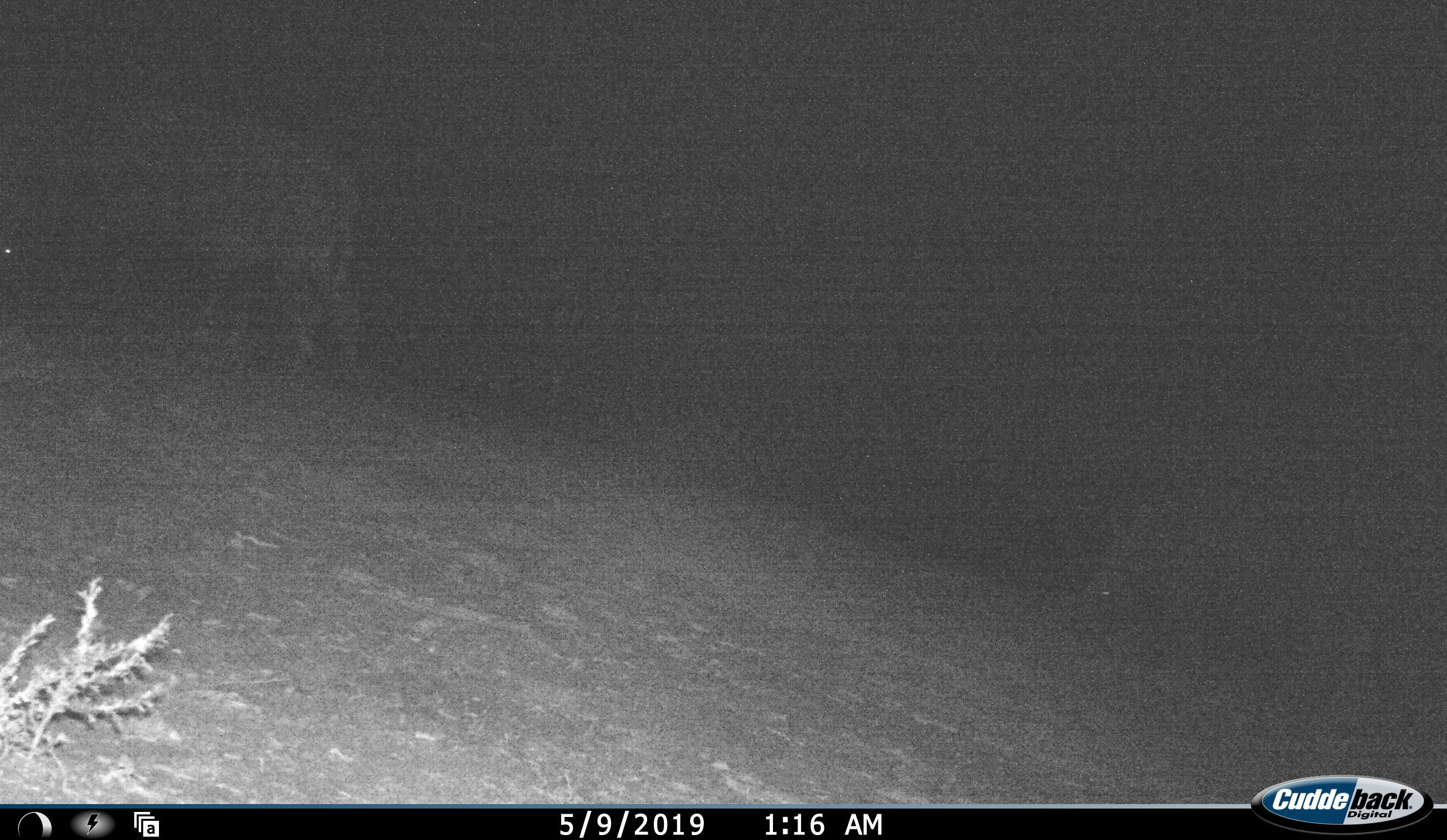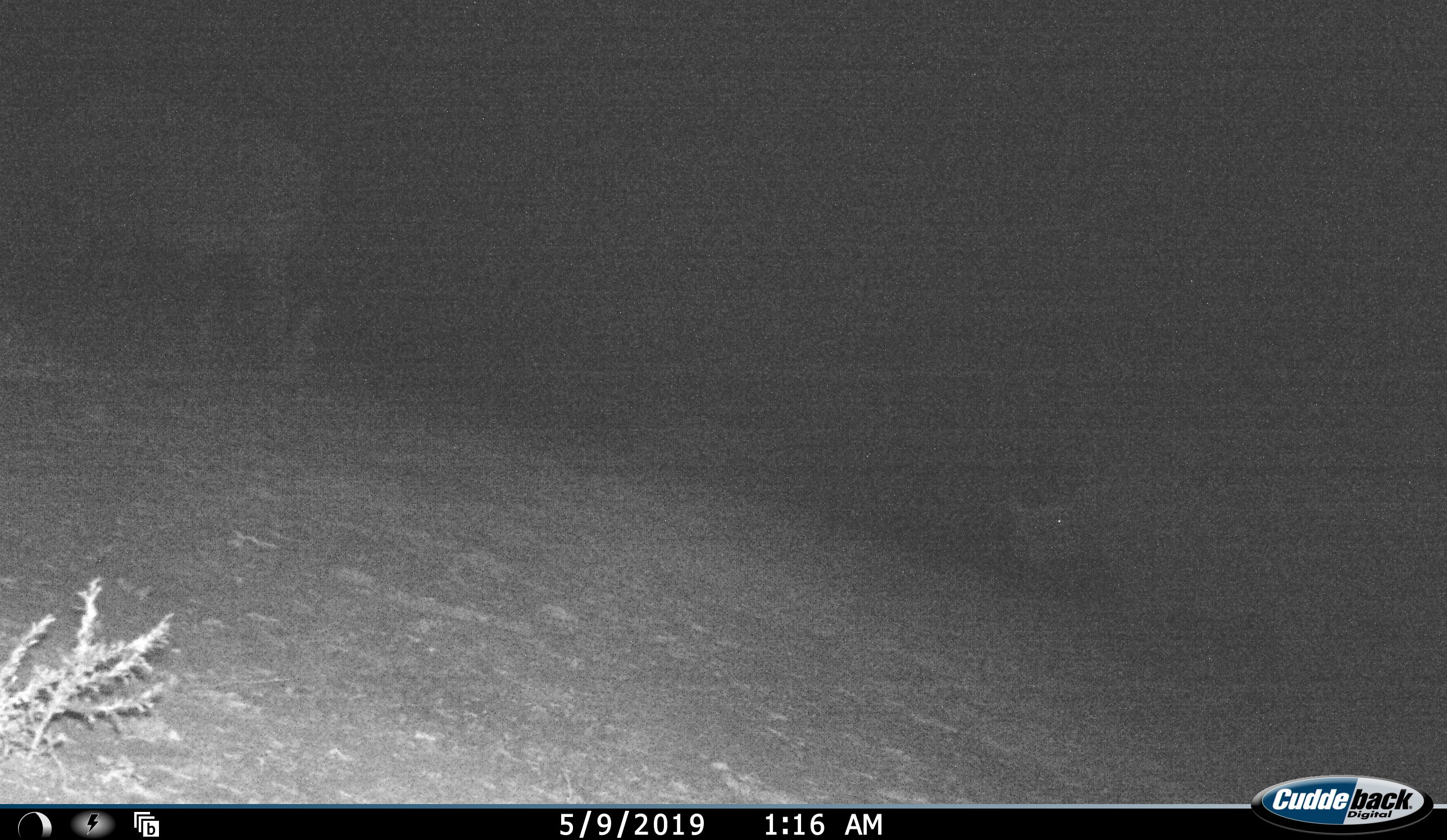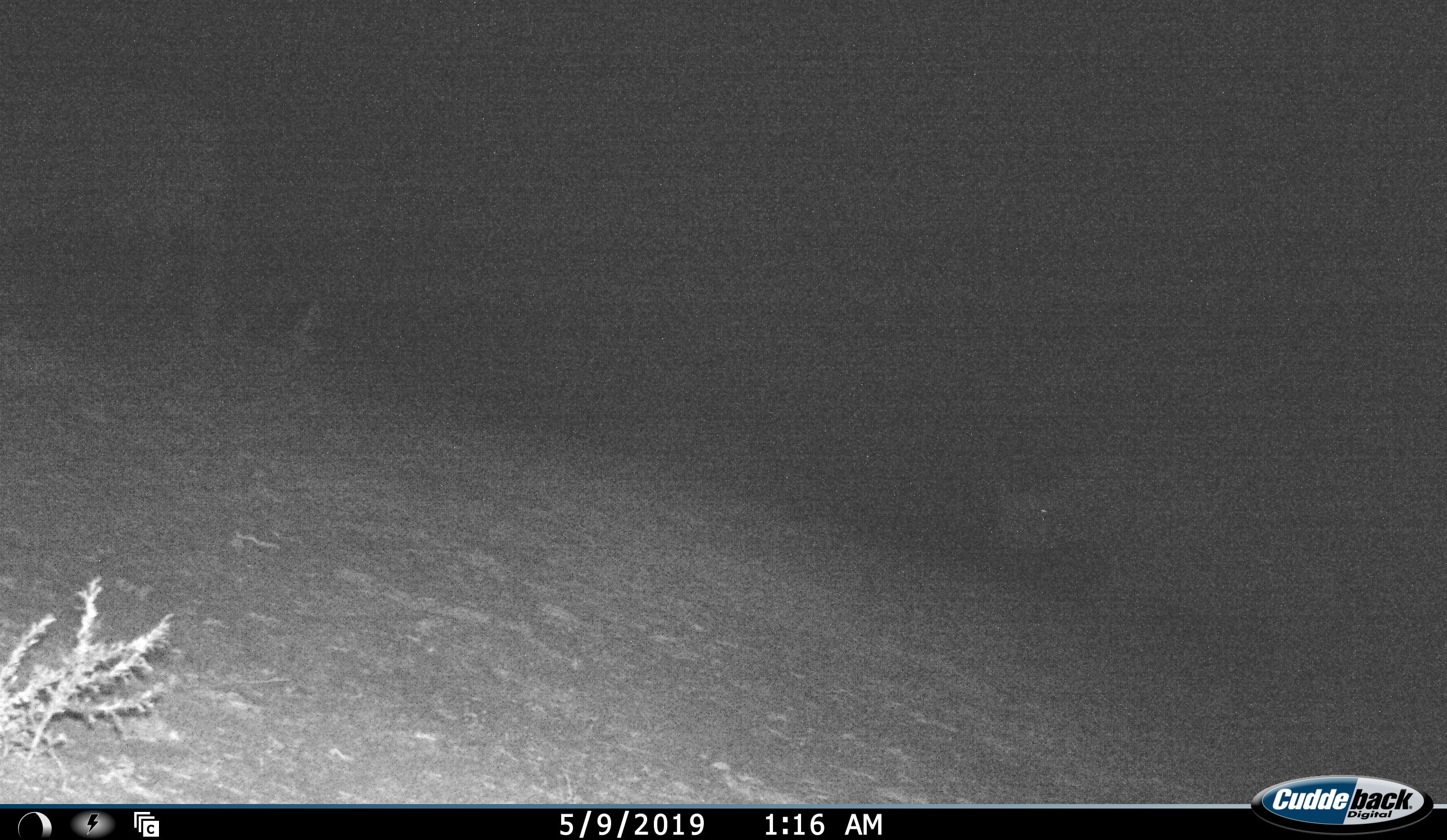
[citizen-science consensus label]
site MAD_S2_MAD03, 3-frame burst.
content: unidentified animal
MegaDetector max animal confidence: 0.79